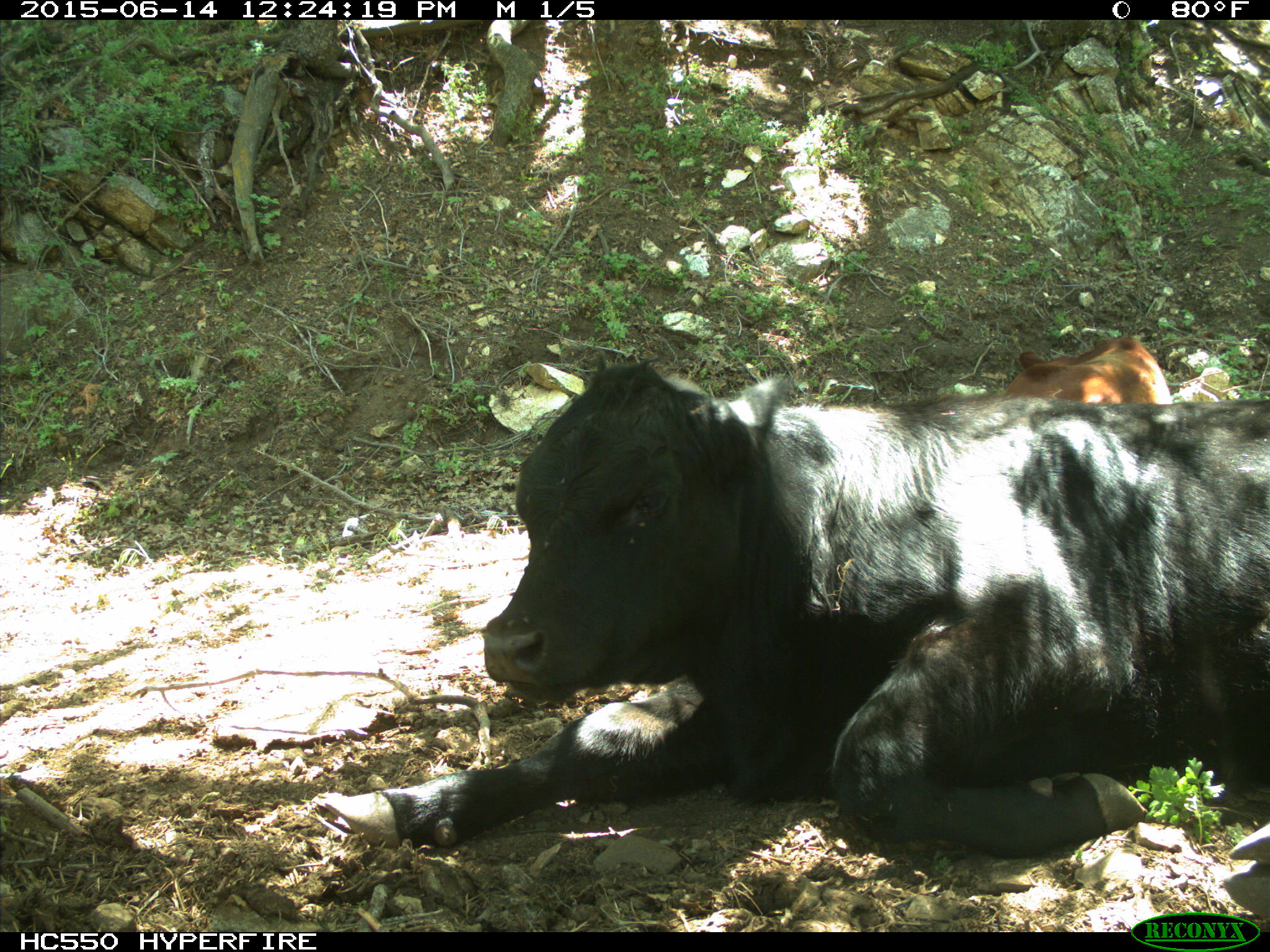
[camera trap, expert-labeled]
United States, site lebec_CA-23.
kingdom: Animalia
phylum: Chordata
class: Mammalia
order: Artiodactyla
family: Bovidae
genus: Bos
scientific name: Bos taurus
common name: domestic cow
Bos taurus (domestic cow).